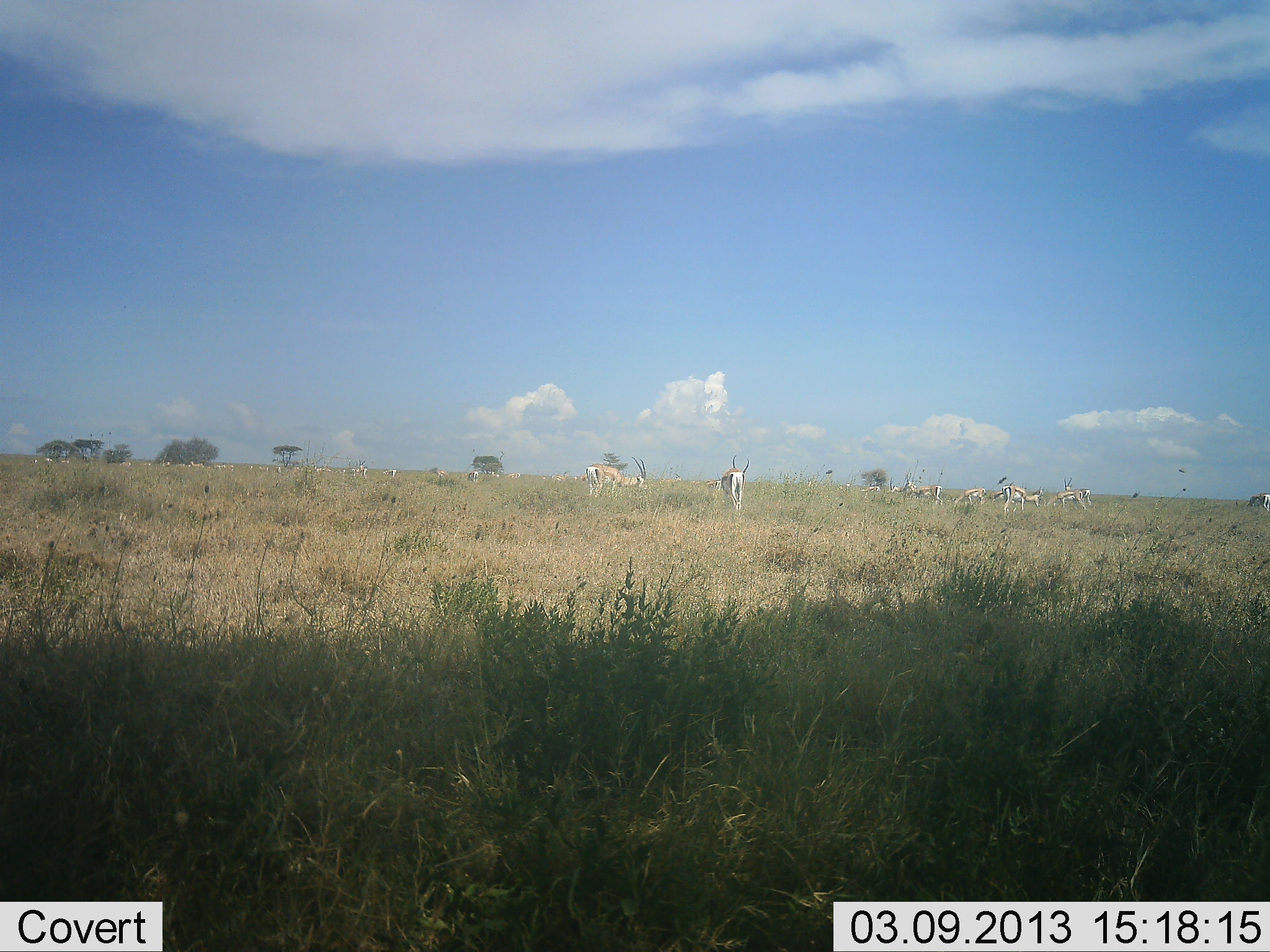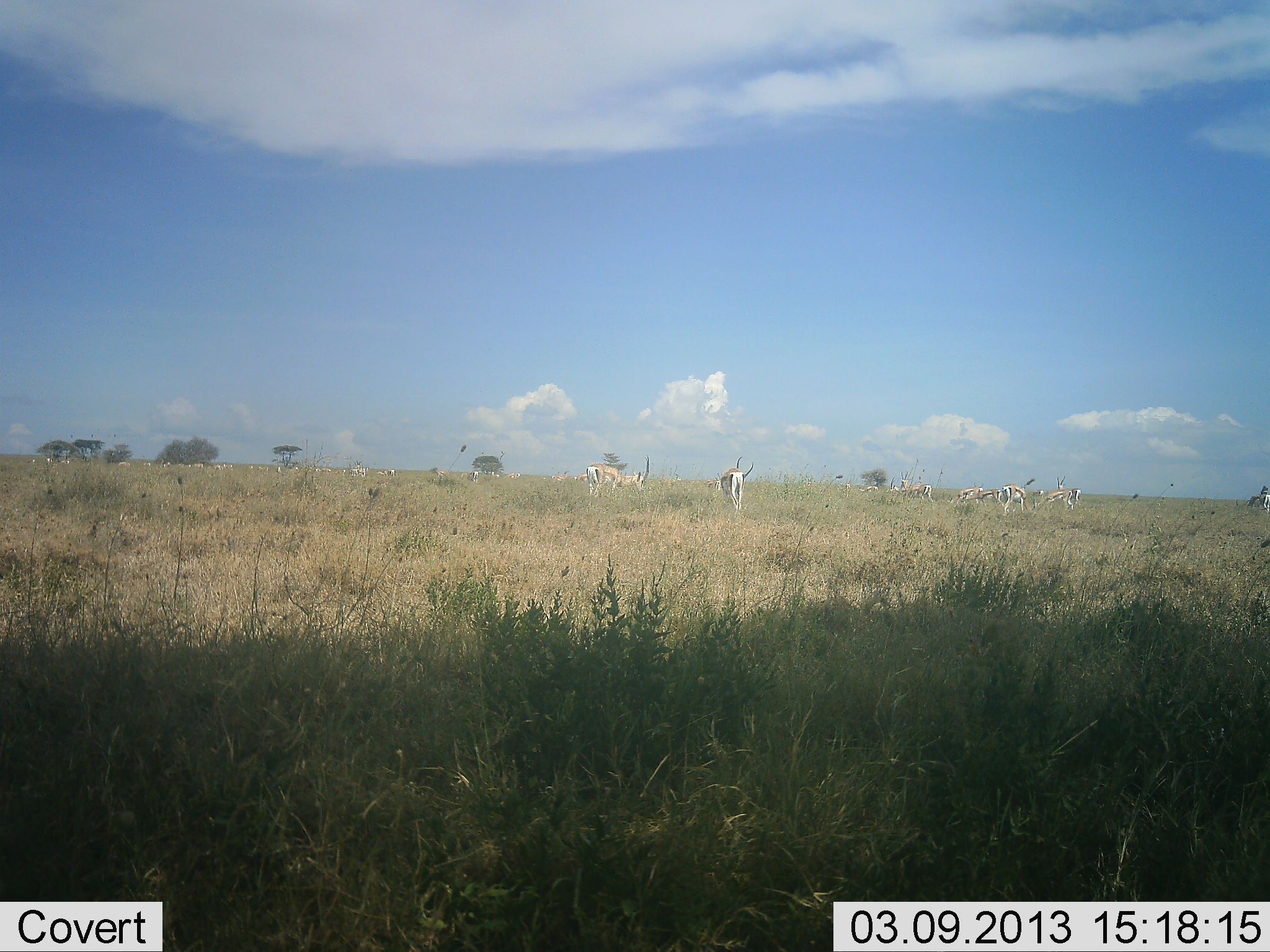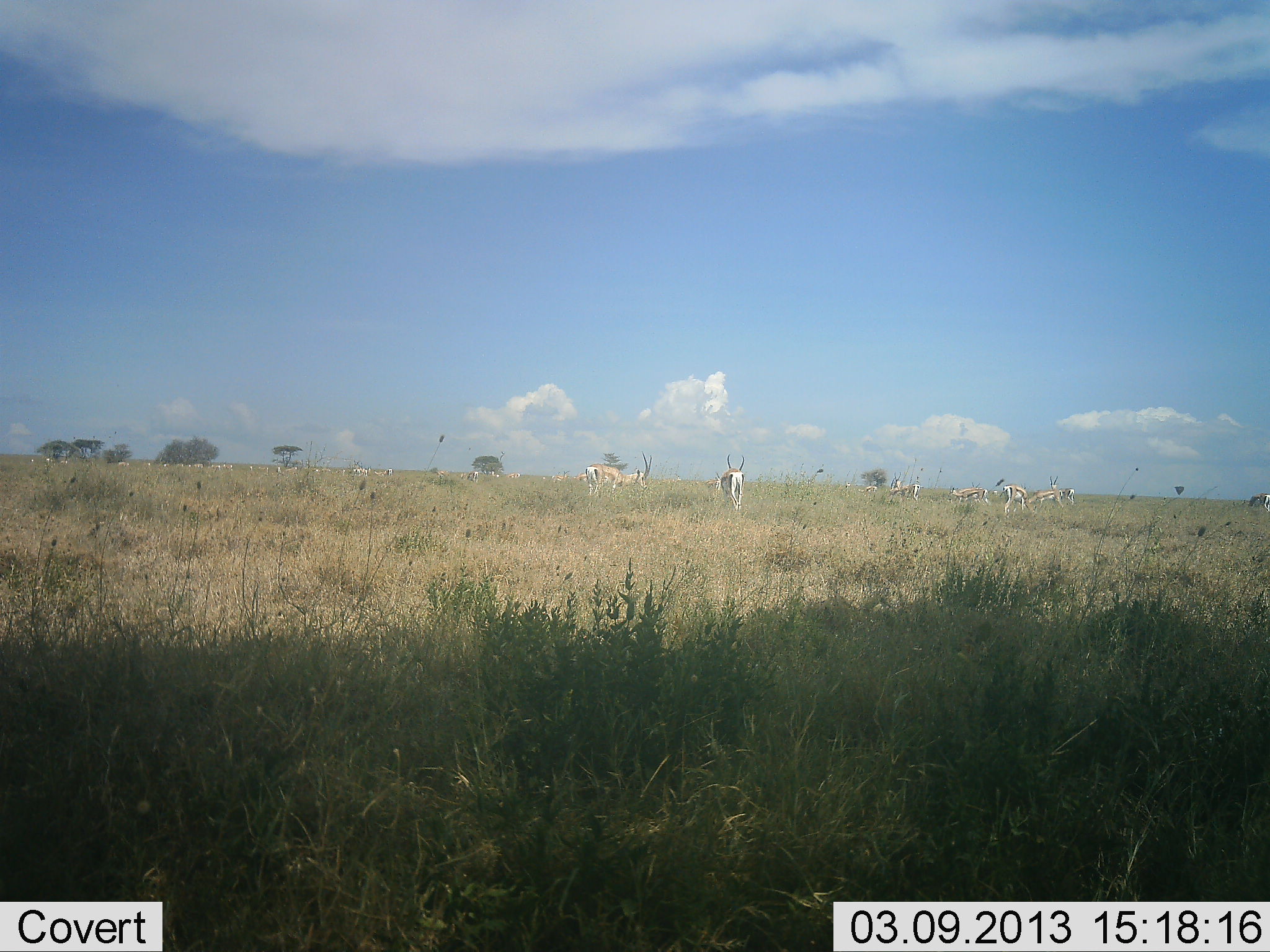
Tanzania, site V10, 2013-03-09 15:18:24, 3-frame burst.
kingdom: Animalia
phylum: Chordata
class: Mammalia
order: Artiodactyla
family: Bovidae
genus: Eudorcas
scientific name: Eudorcas thomsonii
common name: thomson's gazelle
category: gazellethomsons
Gazellethomsons (thomson's gazelle) (Eudorcas thomsonii), count 11-50. Behavior (volunteer vote fractions): standing 58%, resting 5%, moving 42%, interacting 0%. Young present (vote fraction): 0%. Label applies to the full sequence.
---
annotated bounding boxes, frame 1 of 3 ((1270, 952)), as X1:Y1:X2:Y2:
animal: 580:458:653:497; 718:453:753:513; 902:473:945:506; 1003:485:1045:511; 1061:477:1092:503; 947:487:989:506; 1237:492:1270:516; 1050:490:1087:509; 987:490:1008:505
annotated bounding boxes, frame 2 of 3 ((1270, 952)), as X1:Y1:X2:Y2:
animal: 580:458:653:497; 721:456:754:510; 1003:485:1045:511; 1031:489:1075:513; 1001:481:1031:513; 907:481:944:506; 947:487:989:506; 954:484:984:505; 973:482:1002:503; 917:483:935:503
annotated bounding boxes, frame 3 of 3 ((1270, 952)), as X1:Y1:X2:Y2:
animal: 580:458:653:497; 718:453:753:513; 1003:485:1045:511; 1028:488:1068:513; 1047:475:1076:505; 947:487:989:506; 891:483:920:502; 987:490:1008:505